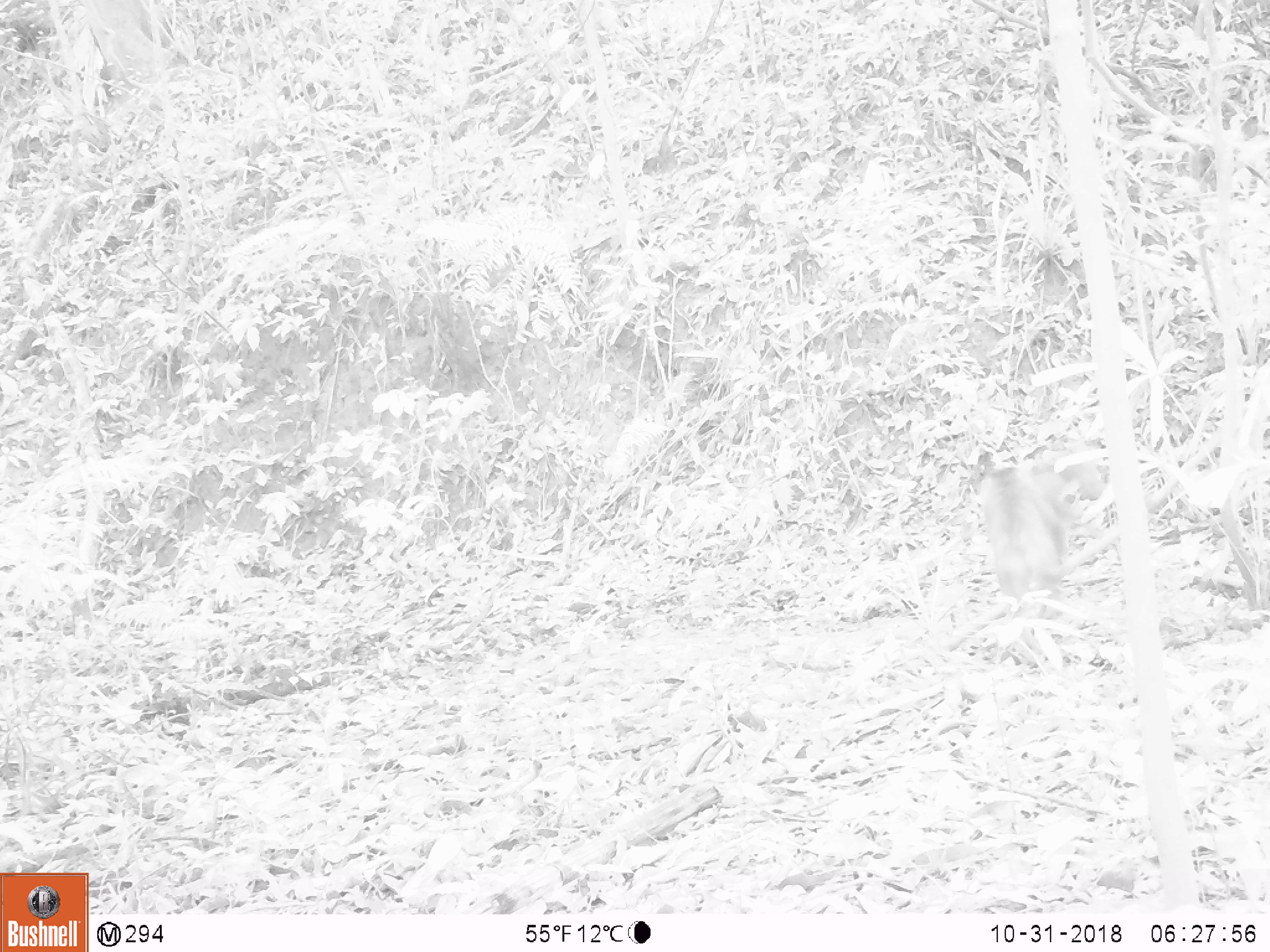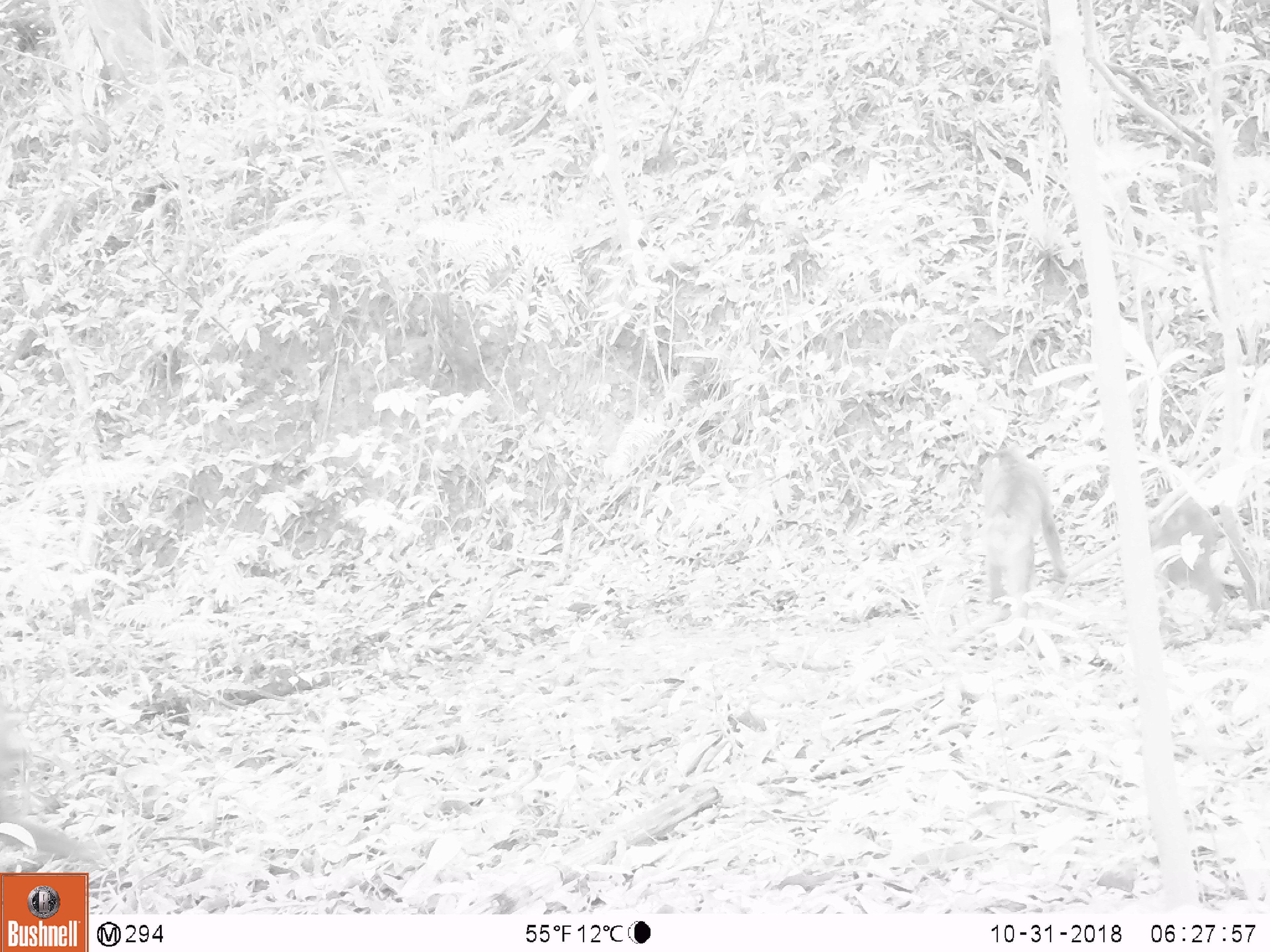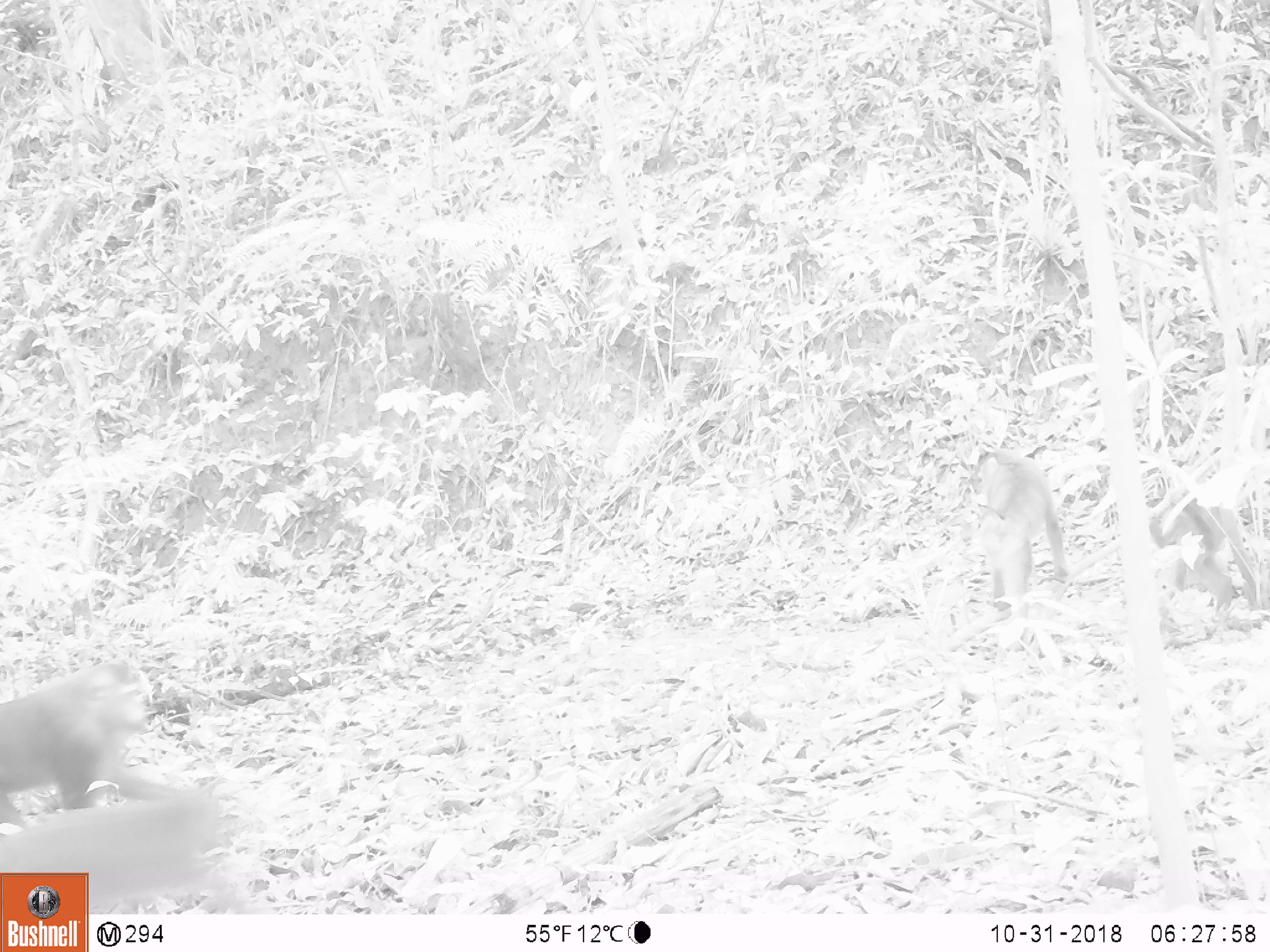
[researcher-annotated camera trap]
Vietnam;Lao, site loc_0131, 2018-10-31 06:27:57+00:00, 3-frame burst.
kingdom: Animalia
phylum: Chordata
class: Mammalia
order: Primates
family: Cercopithecidae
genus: Macaca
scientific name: Macaca nemestrina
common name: pig-tailed macaque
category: pig tailed macaque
Pig tailed macaque (pig-tailed macaque) (Macaca nemestrina). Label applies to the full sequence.